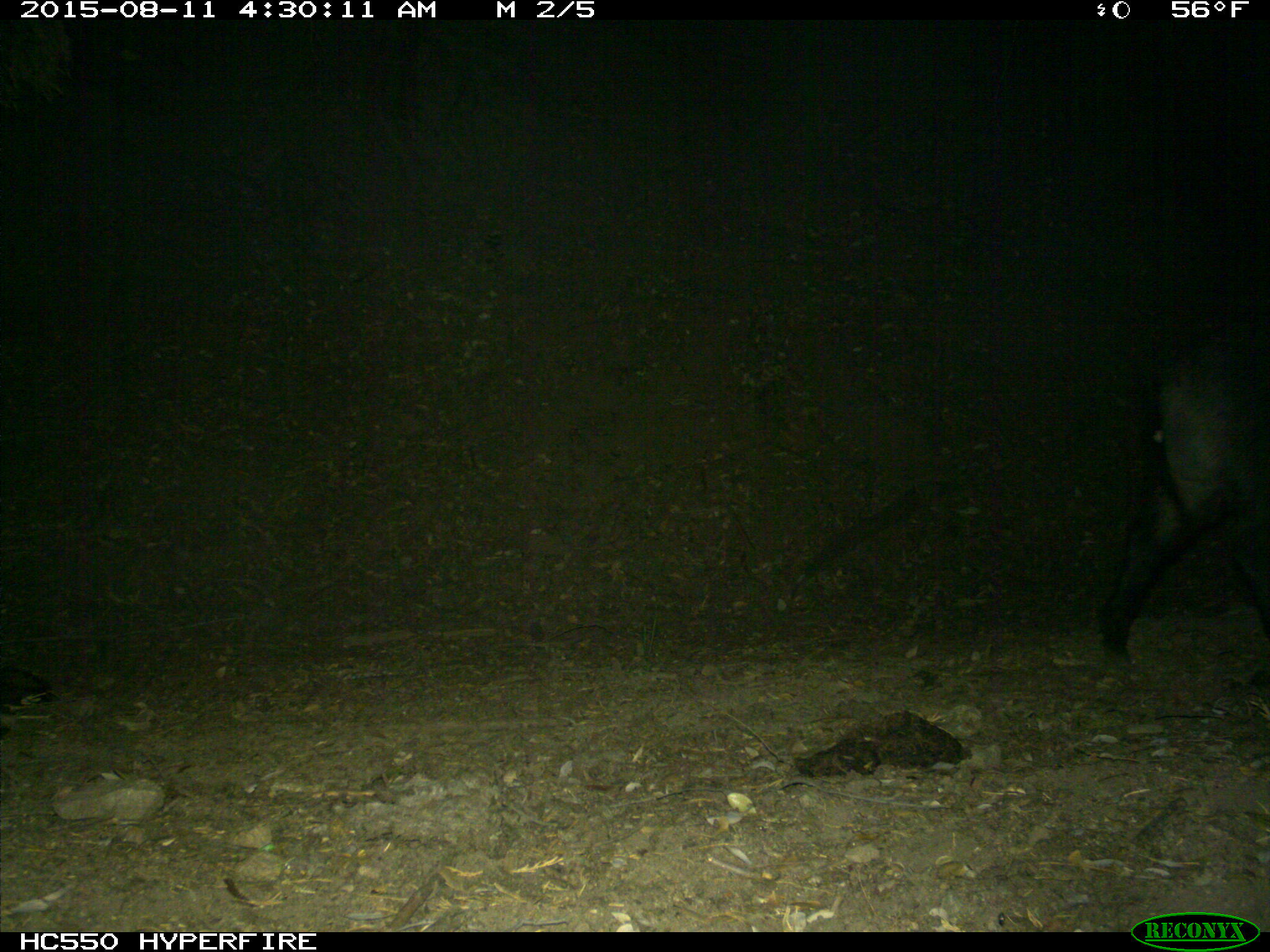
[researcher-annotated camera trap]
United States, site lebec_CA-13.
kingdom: Animalia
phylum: Chordata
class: Mammalia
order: Artiodactyla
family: Suidae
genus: Sus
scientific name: Sus scrofa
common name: wild boar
Sus scrofa (wild boar).